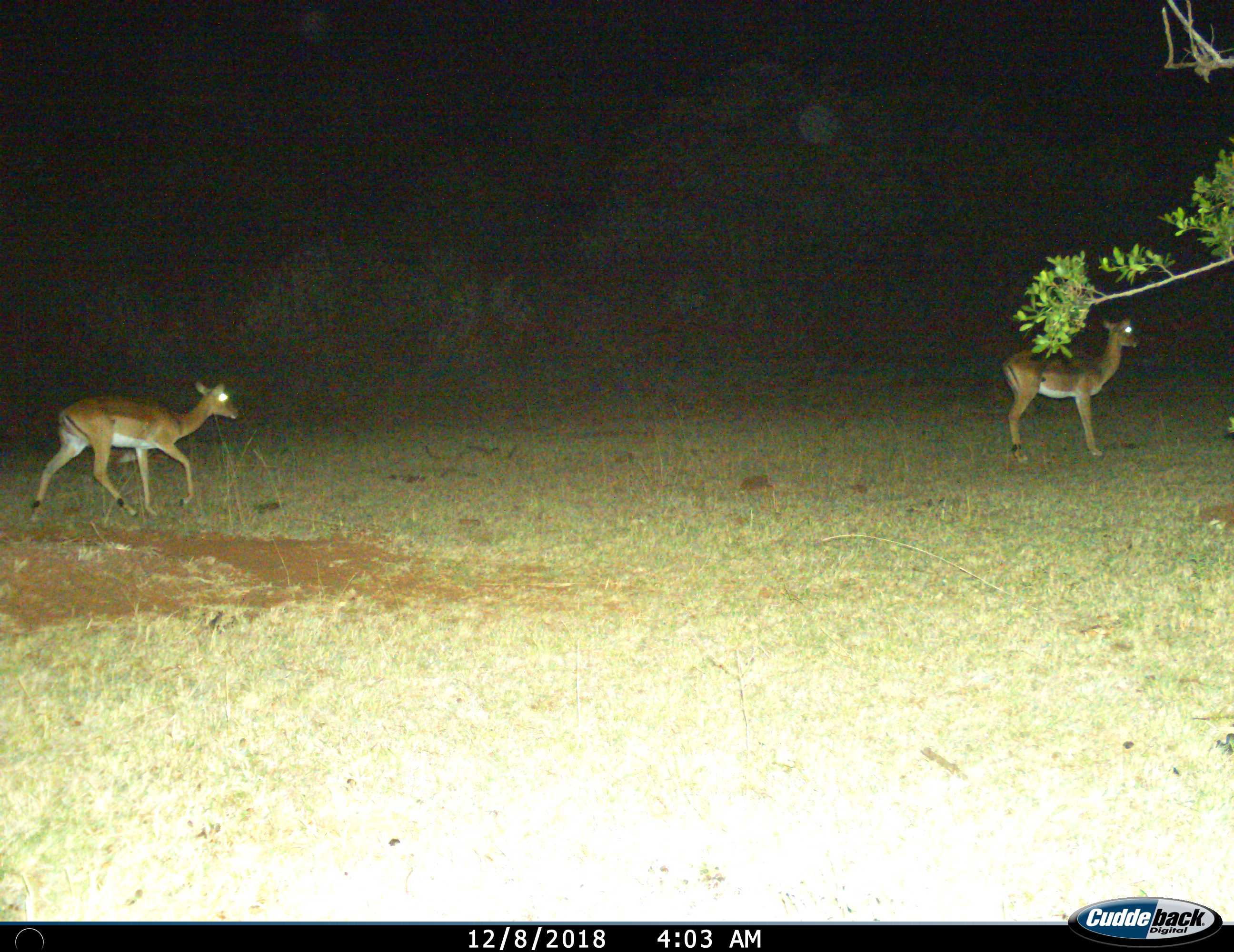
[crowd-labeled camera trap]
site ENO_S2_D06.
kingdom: Animalia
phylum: Chordata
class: Mammalia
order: Artiodactyla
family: Bovidae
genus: Aepyceros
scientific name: Aepyceros melampus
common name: impala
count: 2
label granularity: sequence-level